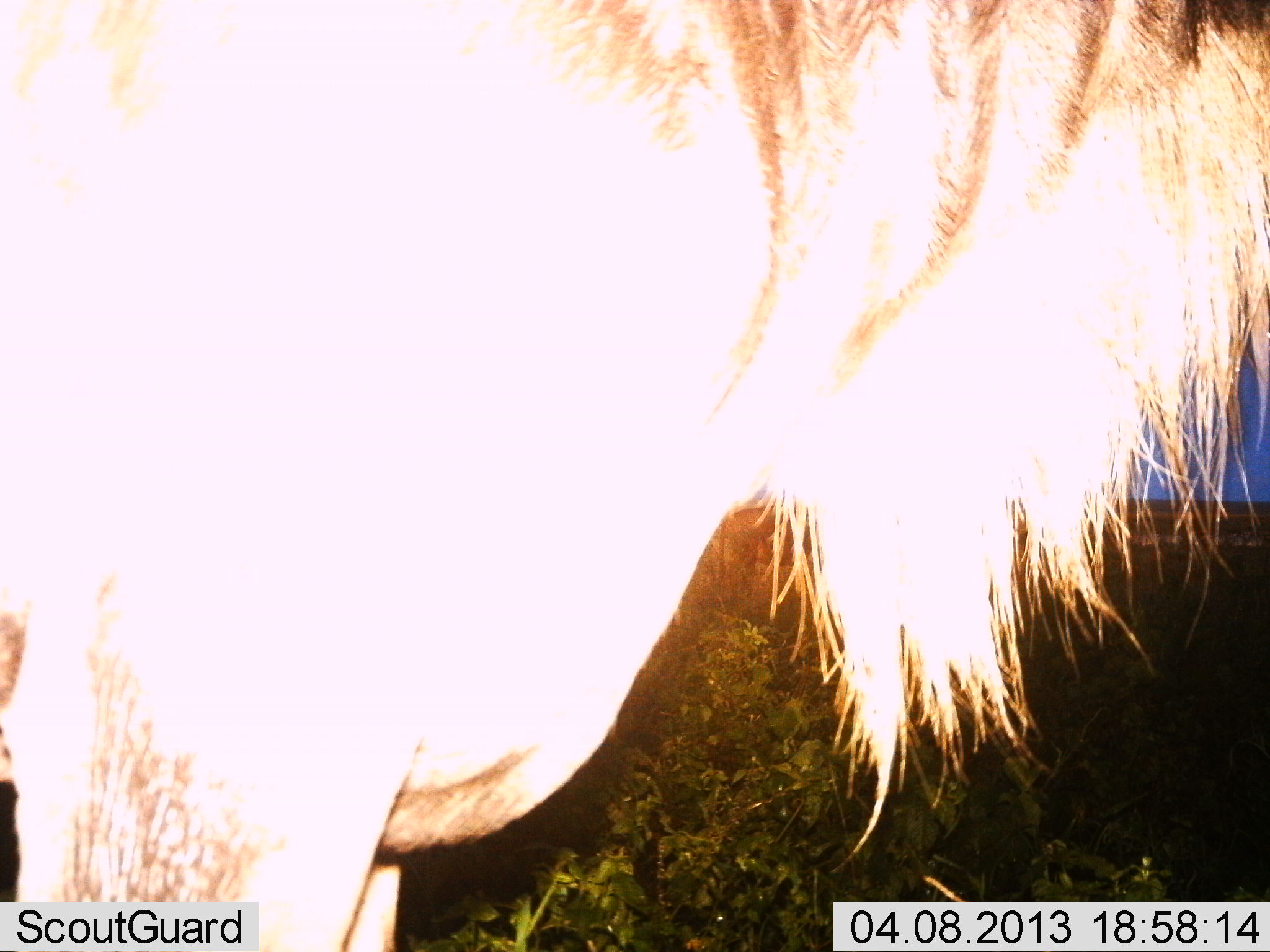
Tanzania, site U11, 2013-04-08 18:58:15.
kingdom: Animalia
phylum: Chordata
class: Mammalia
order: Artiodactyla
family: Bovidae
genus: Connochaetes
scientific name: Connochaetes taurinus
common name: blue wildebeest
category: wildebeest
Wildebeest (blue wildebeest) (Connochaetes taurinus), count 1. Behavior (volunteer vote fractions): standing 95%, resting 0%, moving 5%, interacting 0%. Young present (vote fraction): 0%. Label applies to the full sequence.